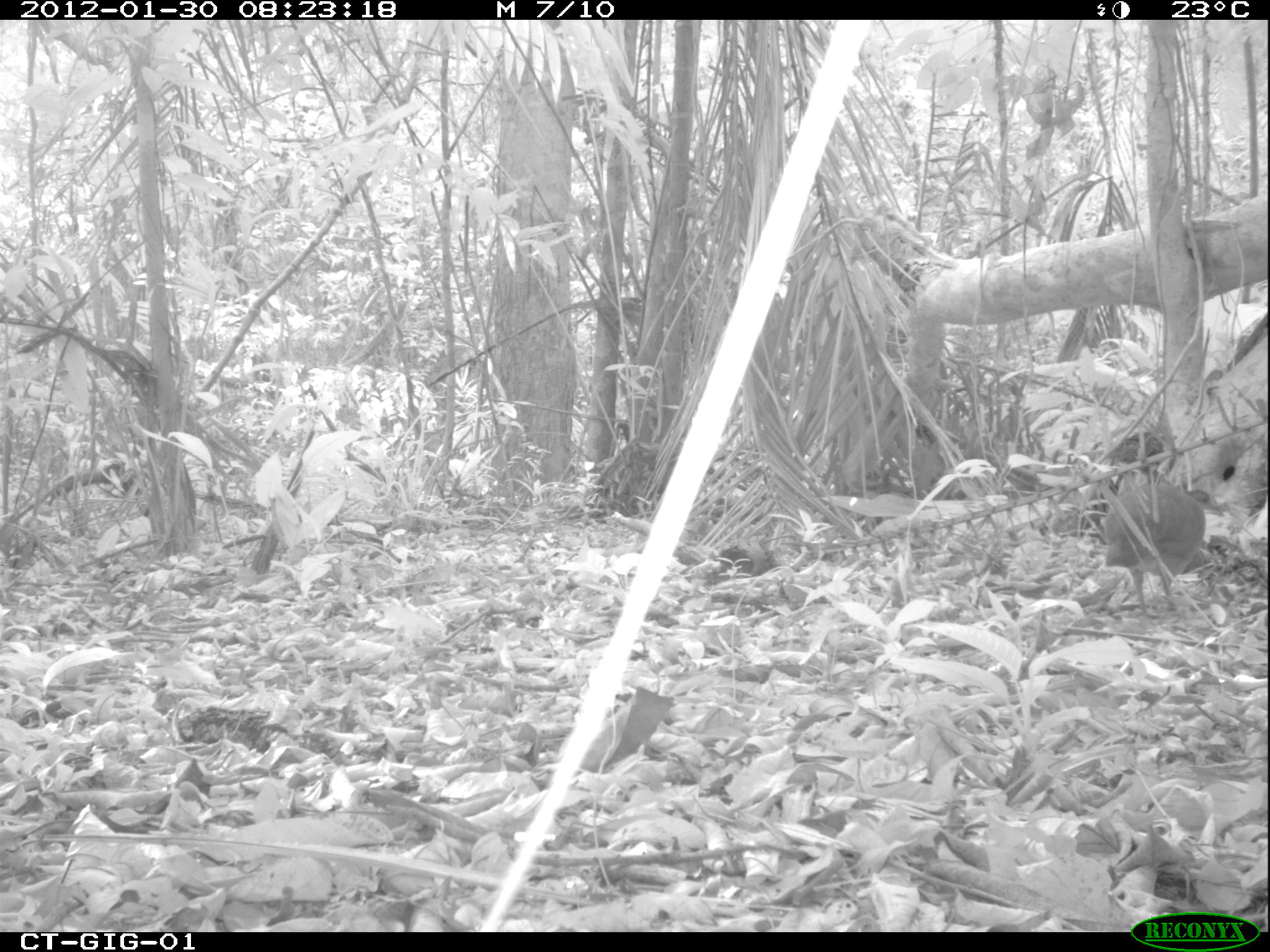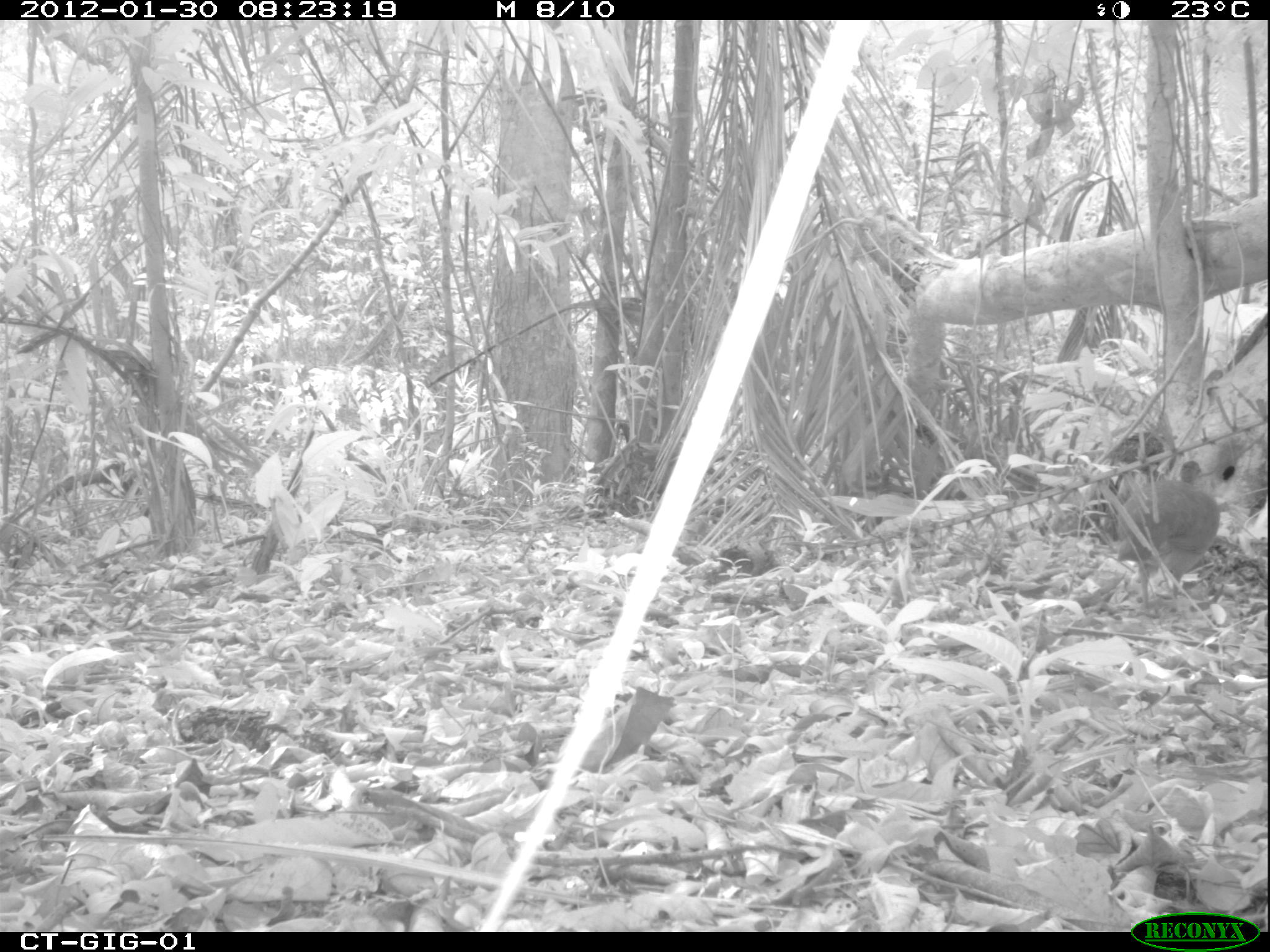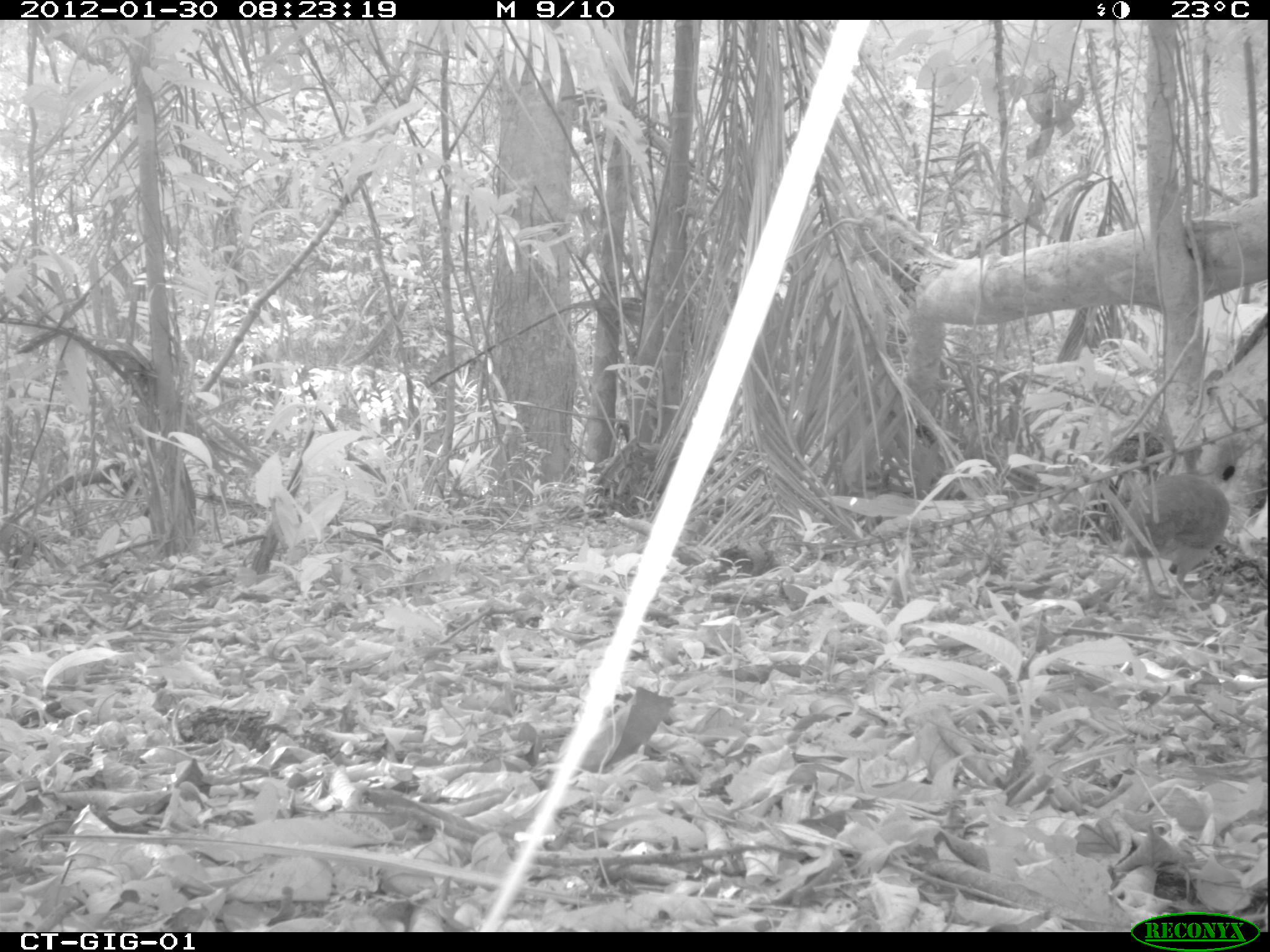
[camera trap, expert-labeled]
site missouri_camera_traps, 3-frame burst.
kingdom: Animalia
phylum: Chordata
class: Aves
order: Tinamiformes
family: Tinamidae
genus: Tinamus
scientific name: Tinamus major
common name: great tinamou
Great tinamou (Tinamus major). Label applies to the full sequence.